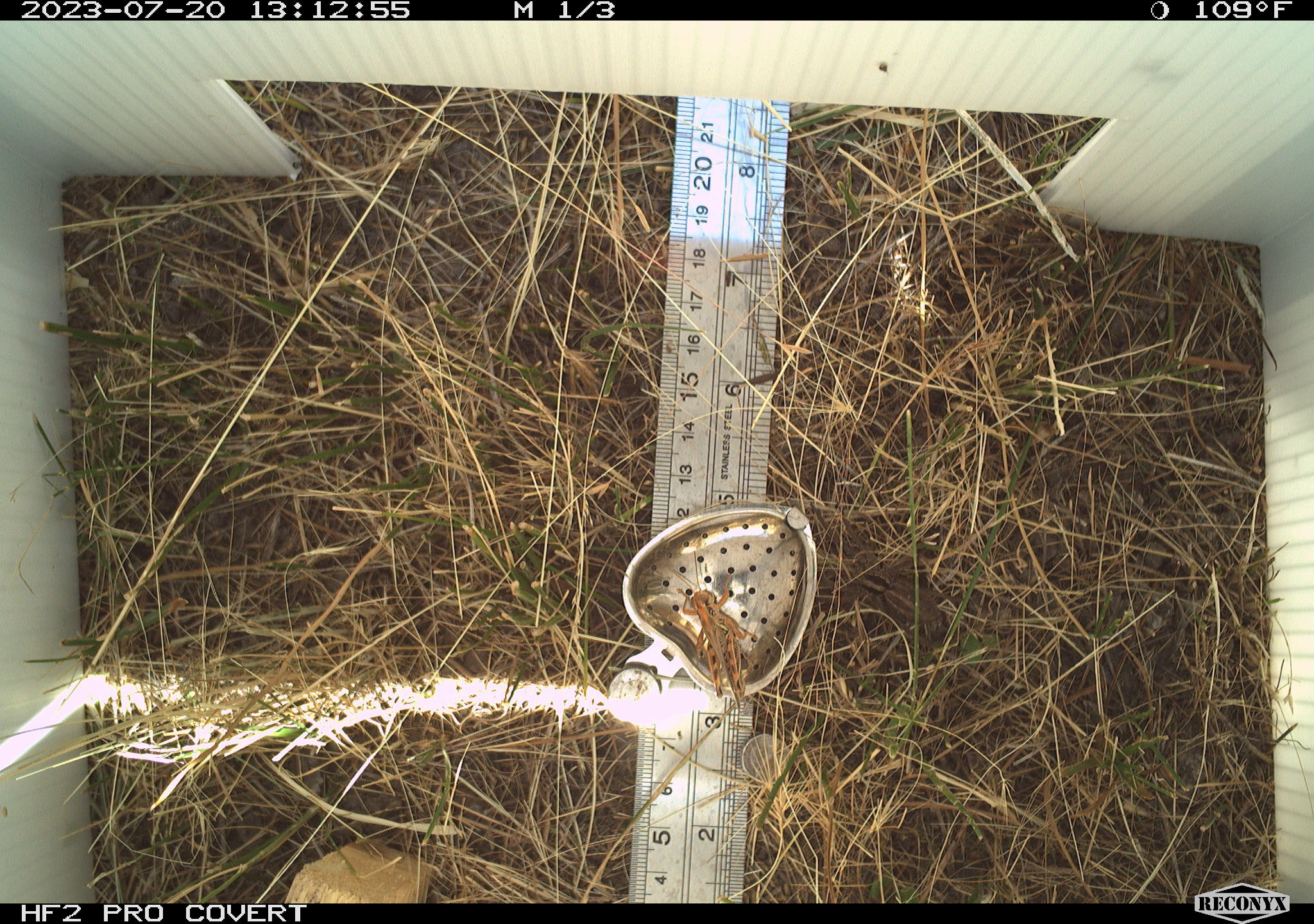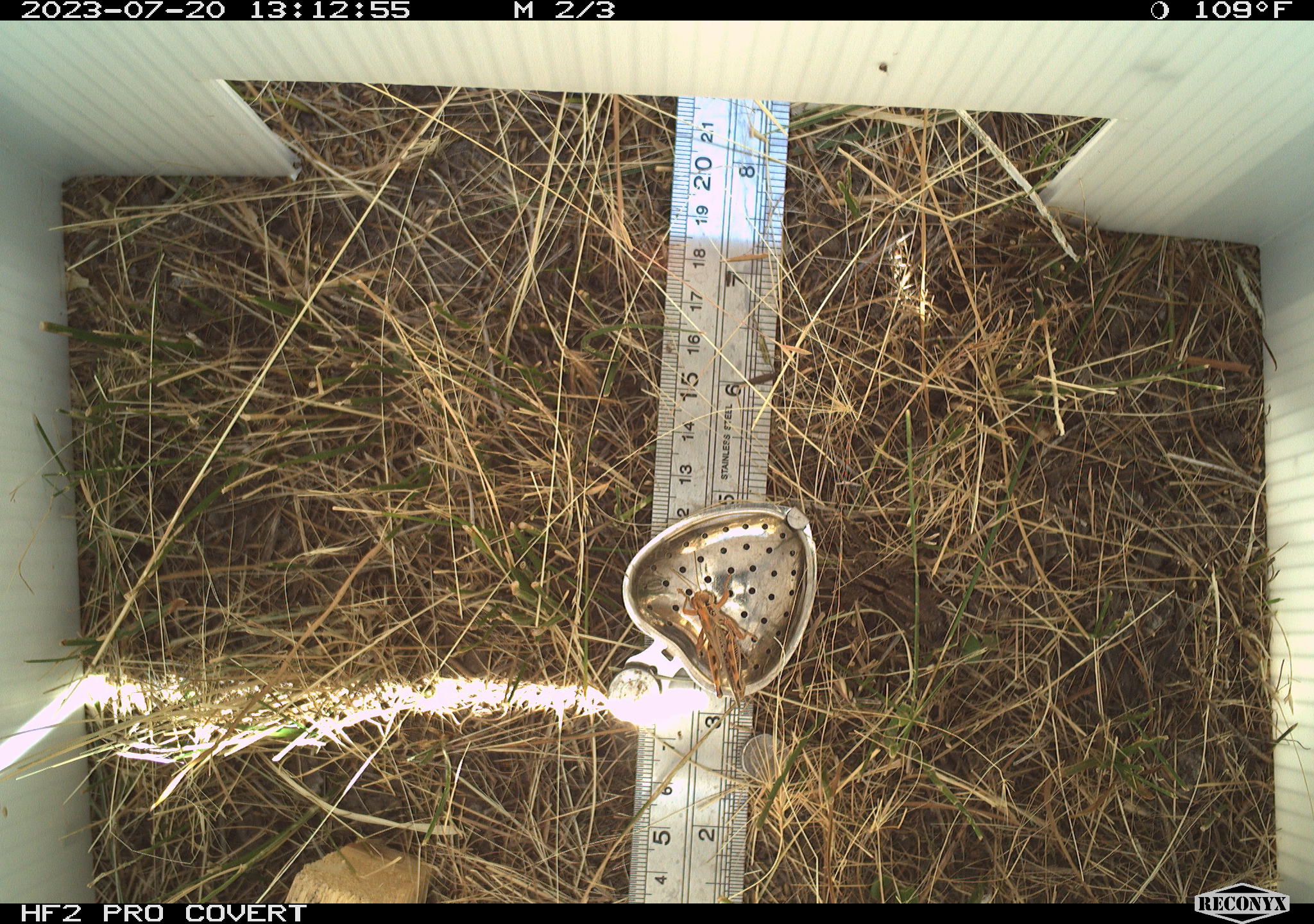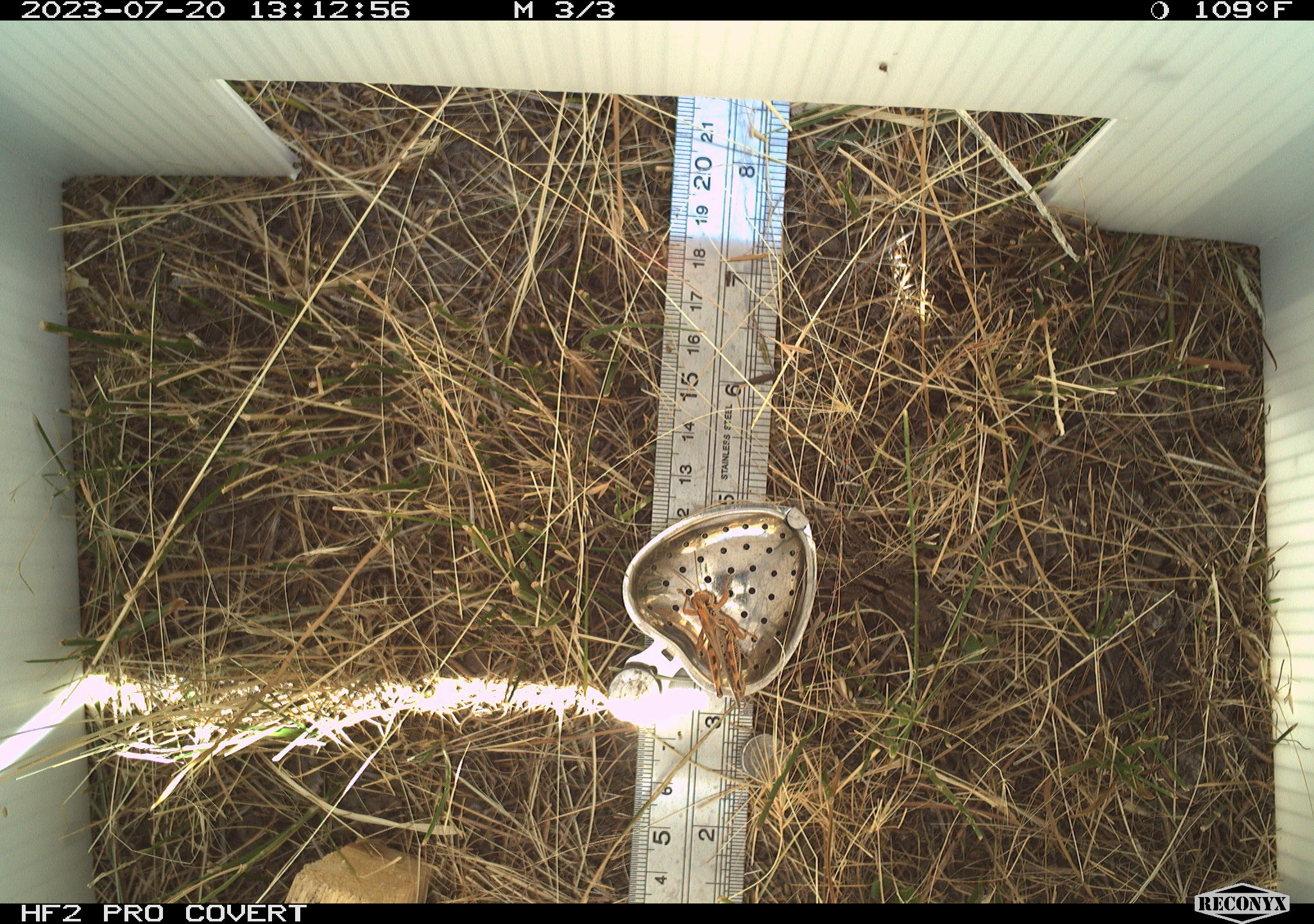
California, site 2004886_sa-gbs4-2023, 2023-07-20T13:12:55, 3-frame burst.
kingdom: Animalia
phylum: Arthropoda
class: Insecta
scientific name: Insecta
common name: insect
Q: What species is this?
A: Insect (Insecta).